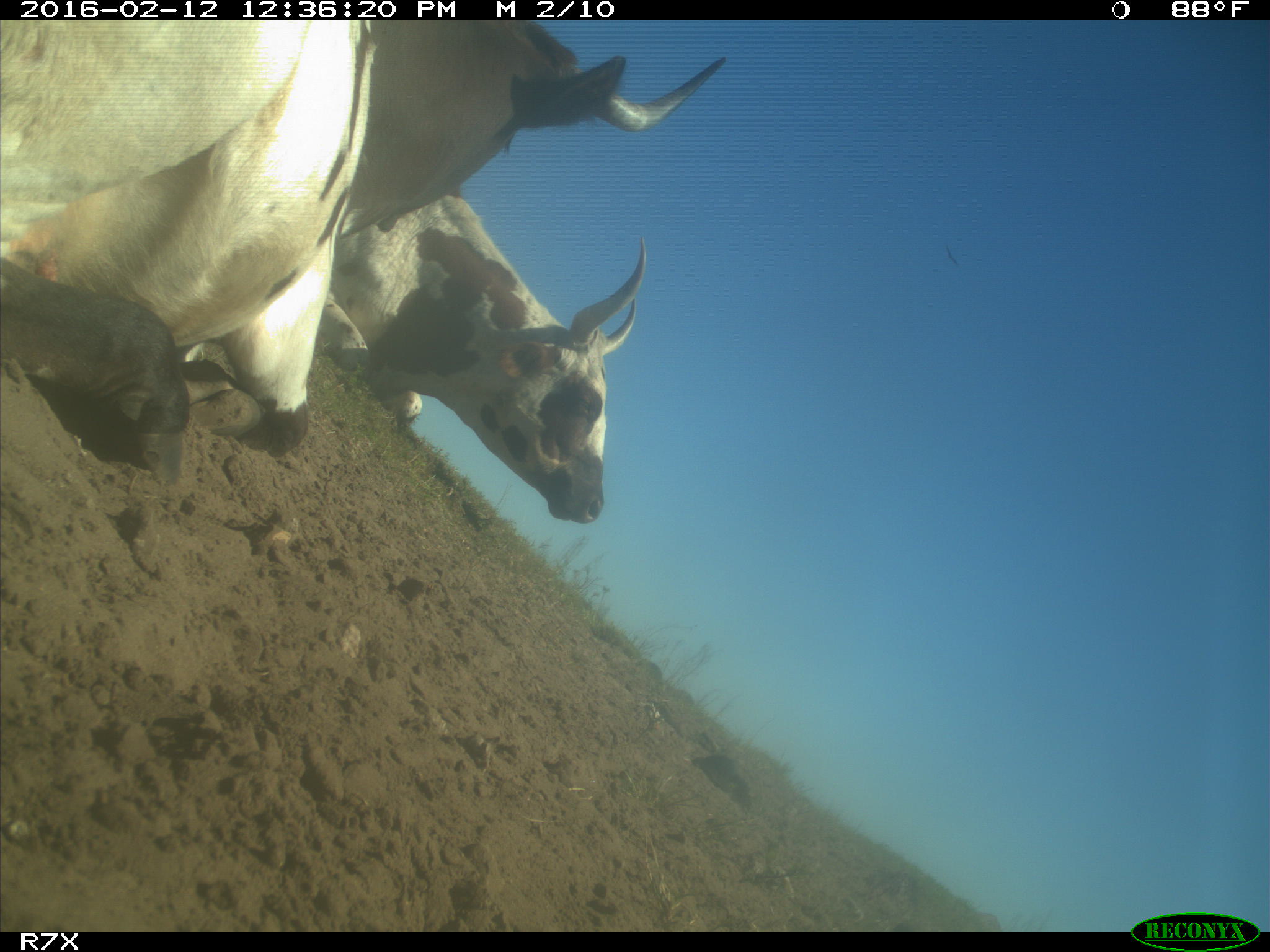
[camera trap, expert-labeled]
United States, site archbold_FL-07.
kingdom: Animalia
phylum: Chordata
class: Mammalia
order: Artiodactyla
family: Bovidae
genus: Bos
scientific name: Bos taurus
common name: domestic cow